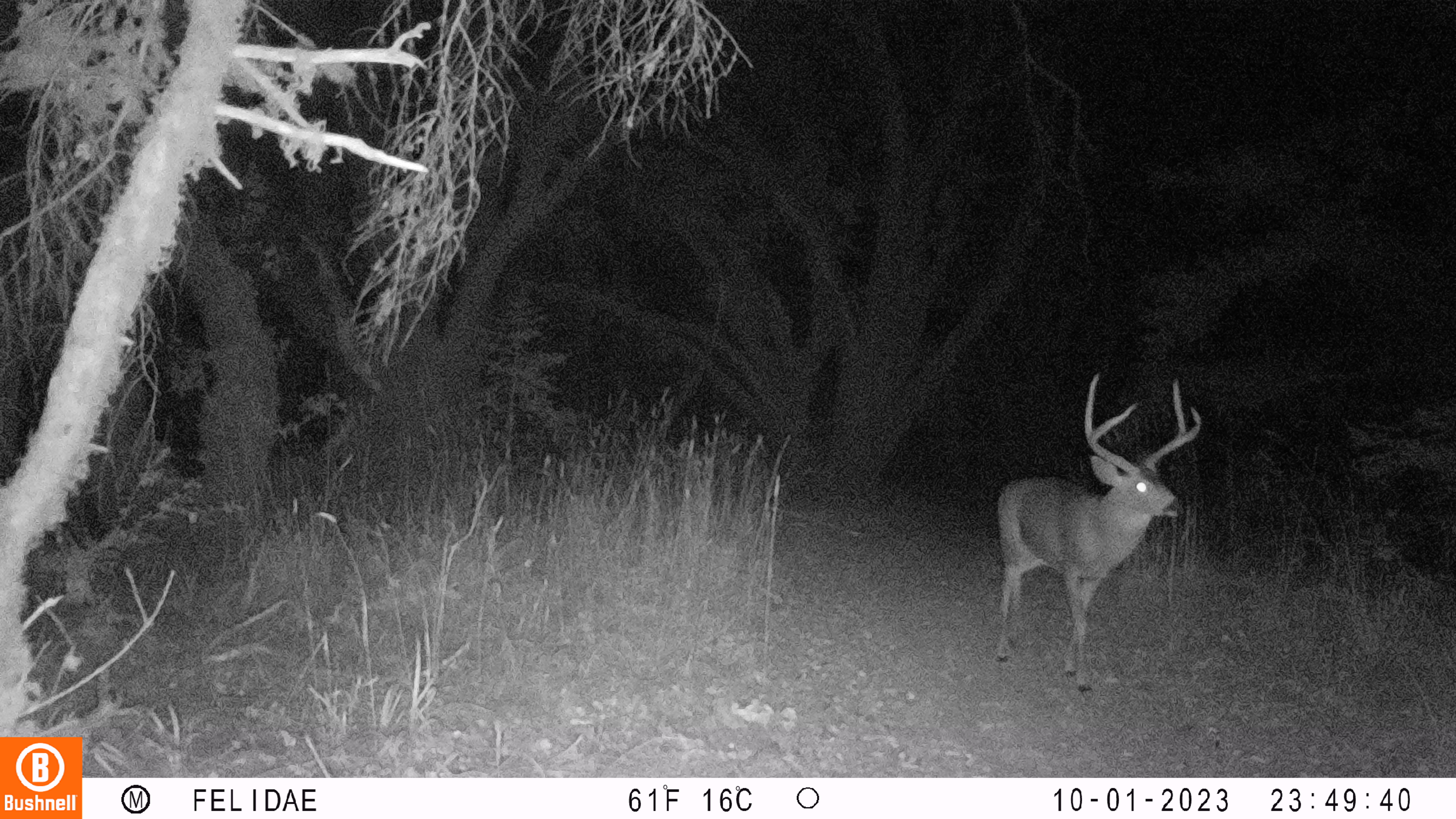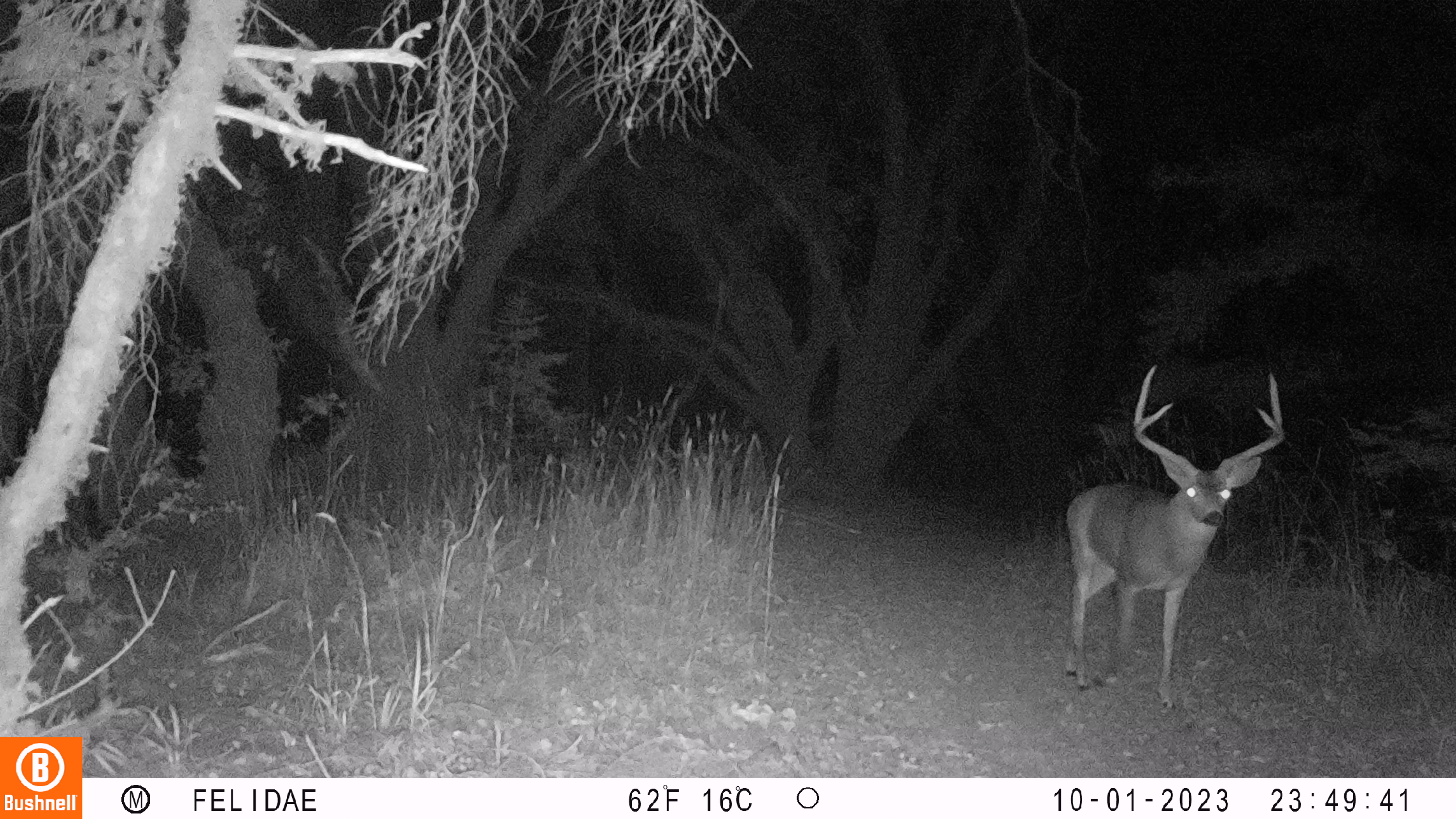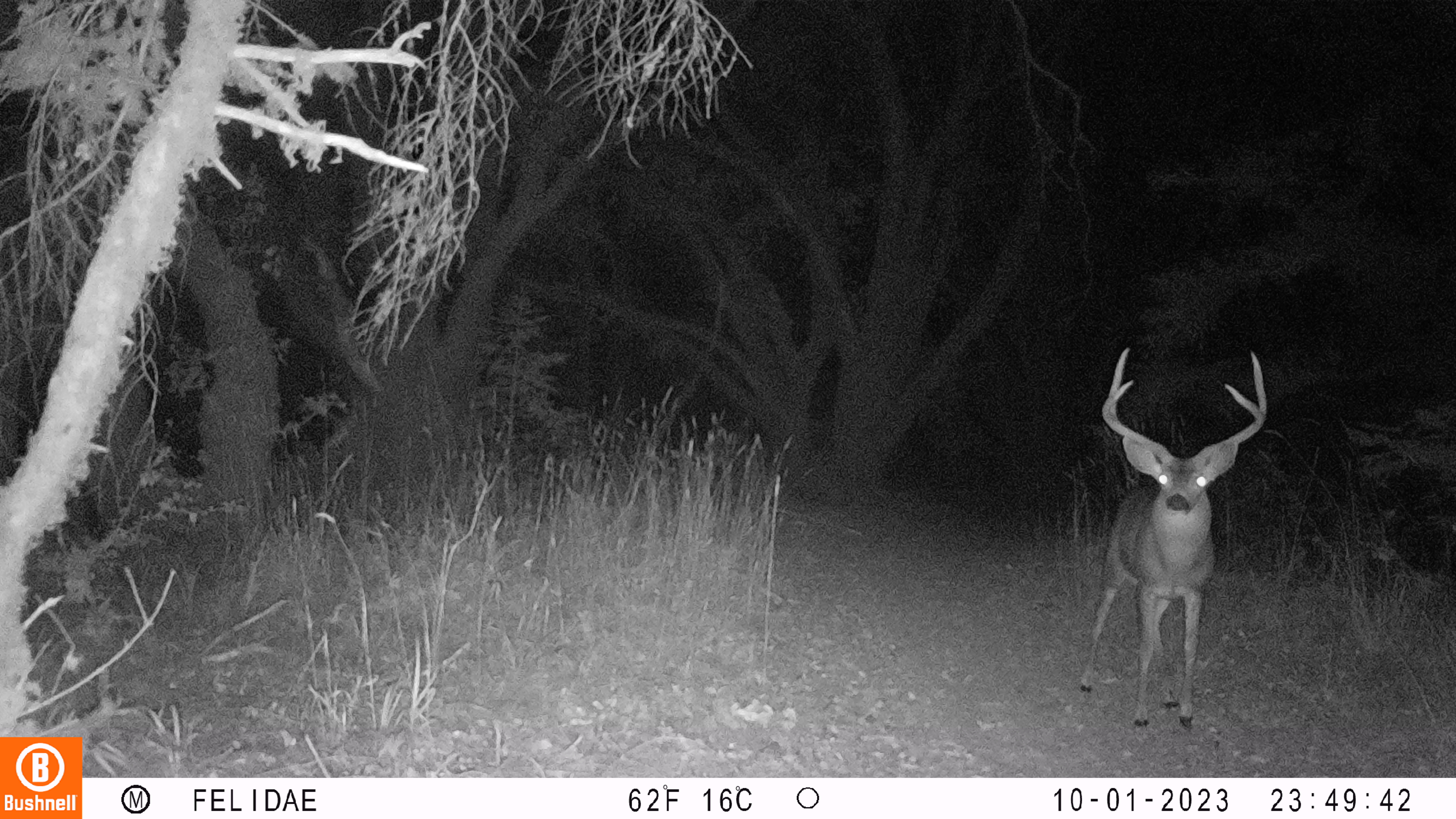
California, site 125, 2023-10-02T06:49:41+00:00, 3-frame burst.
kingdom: Animalia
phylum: Chordata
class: Mammalia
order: Artiodactyla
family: Cervidae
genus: Odocoileus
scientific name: Odocoileus hemionus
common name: mule deer